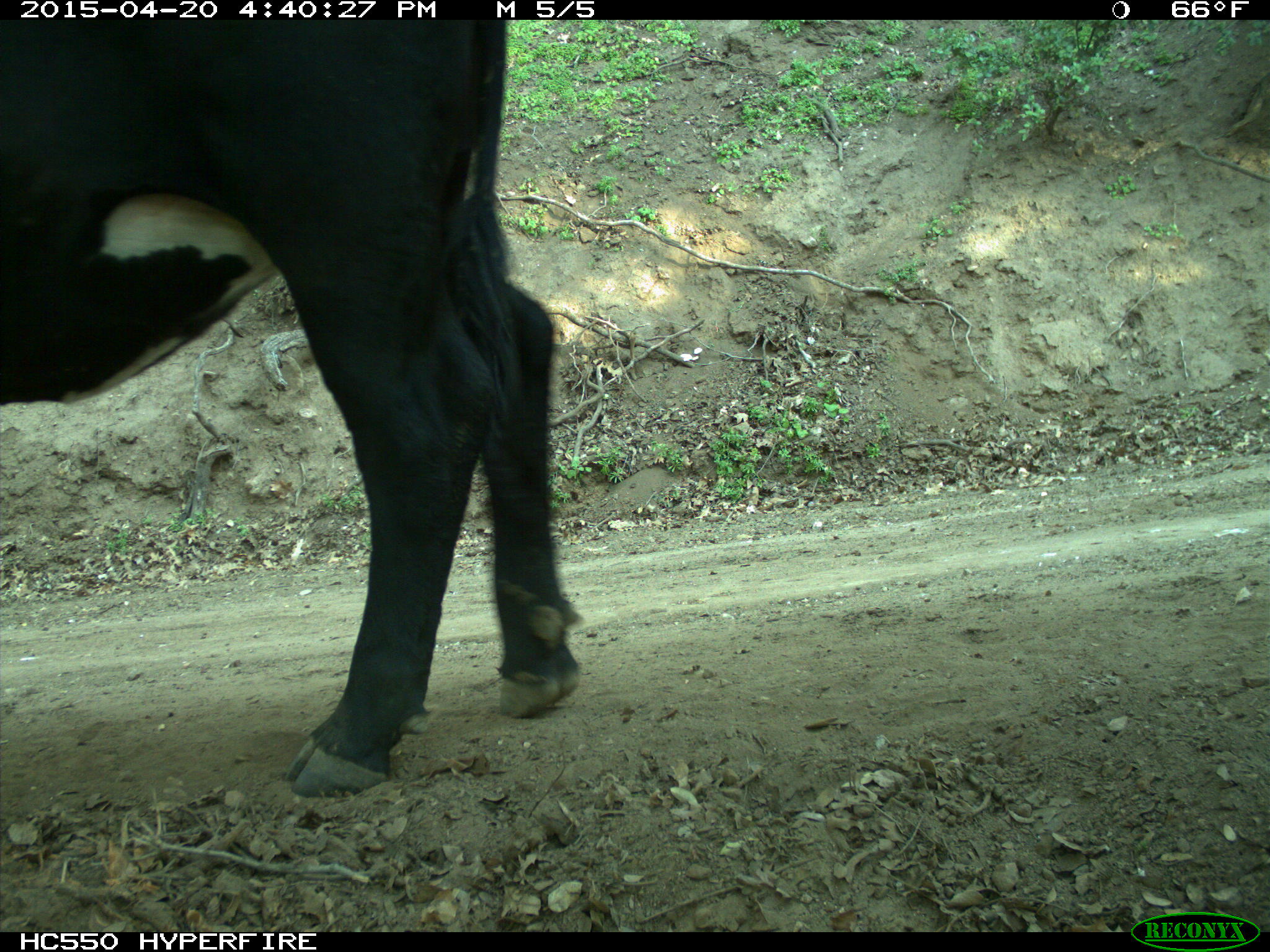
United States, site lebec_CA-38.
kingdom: Animalia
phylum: Chordata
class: Mammalia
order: Artiodactyla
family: Bovidae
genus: Bos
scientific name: Bos taurus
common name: domestic cow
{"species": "Bos taurus (domestic cow)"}